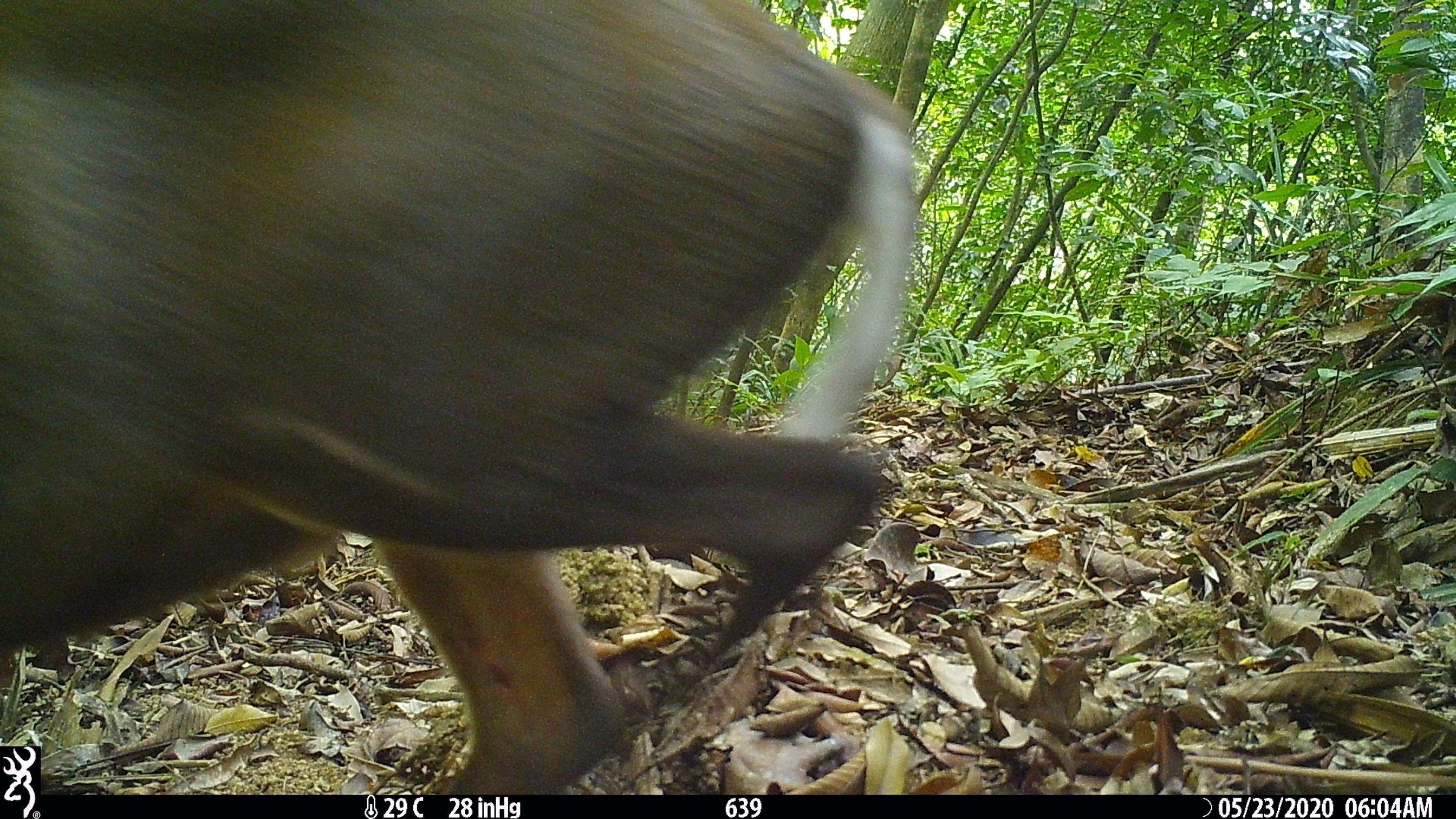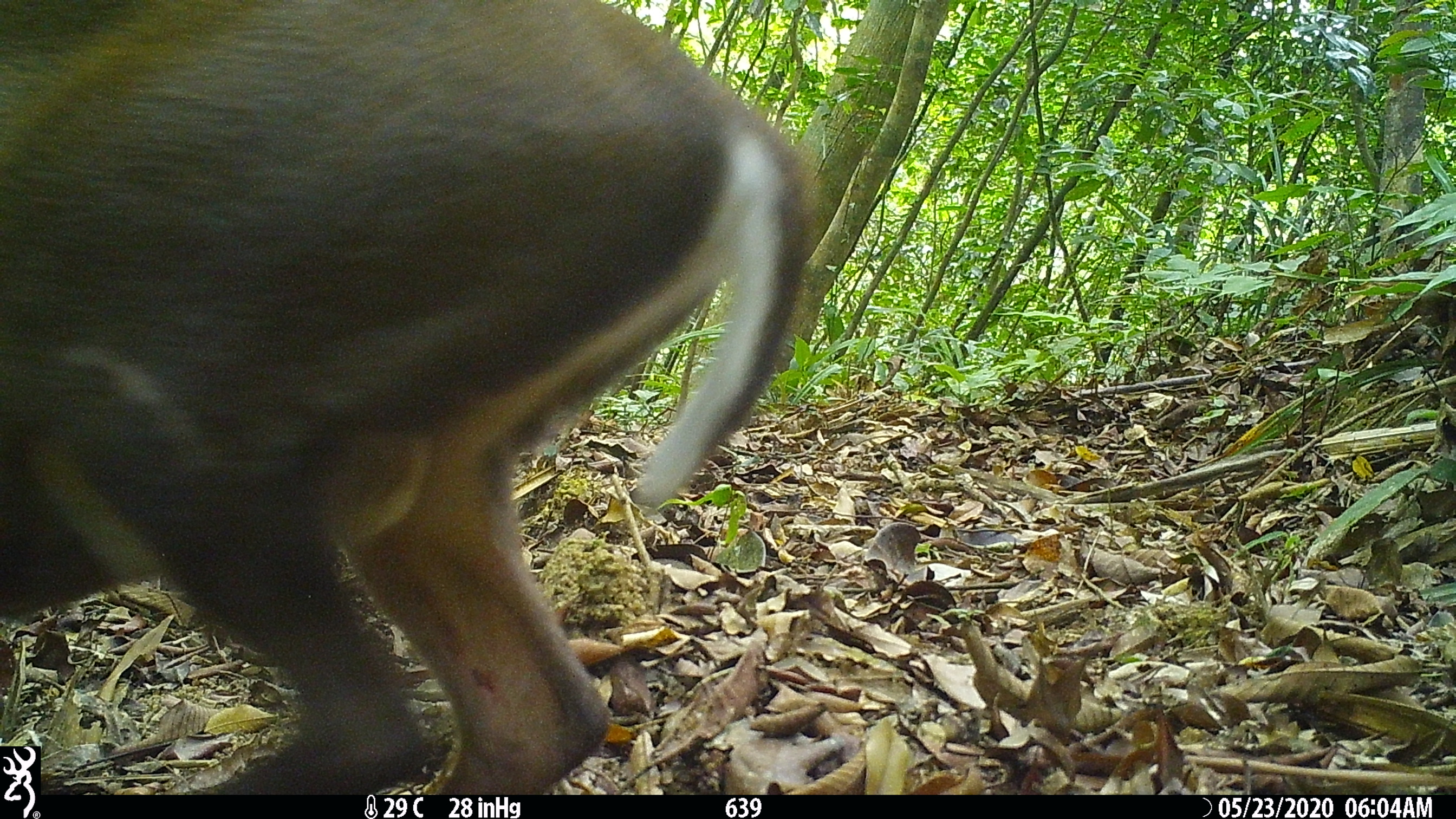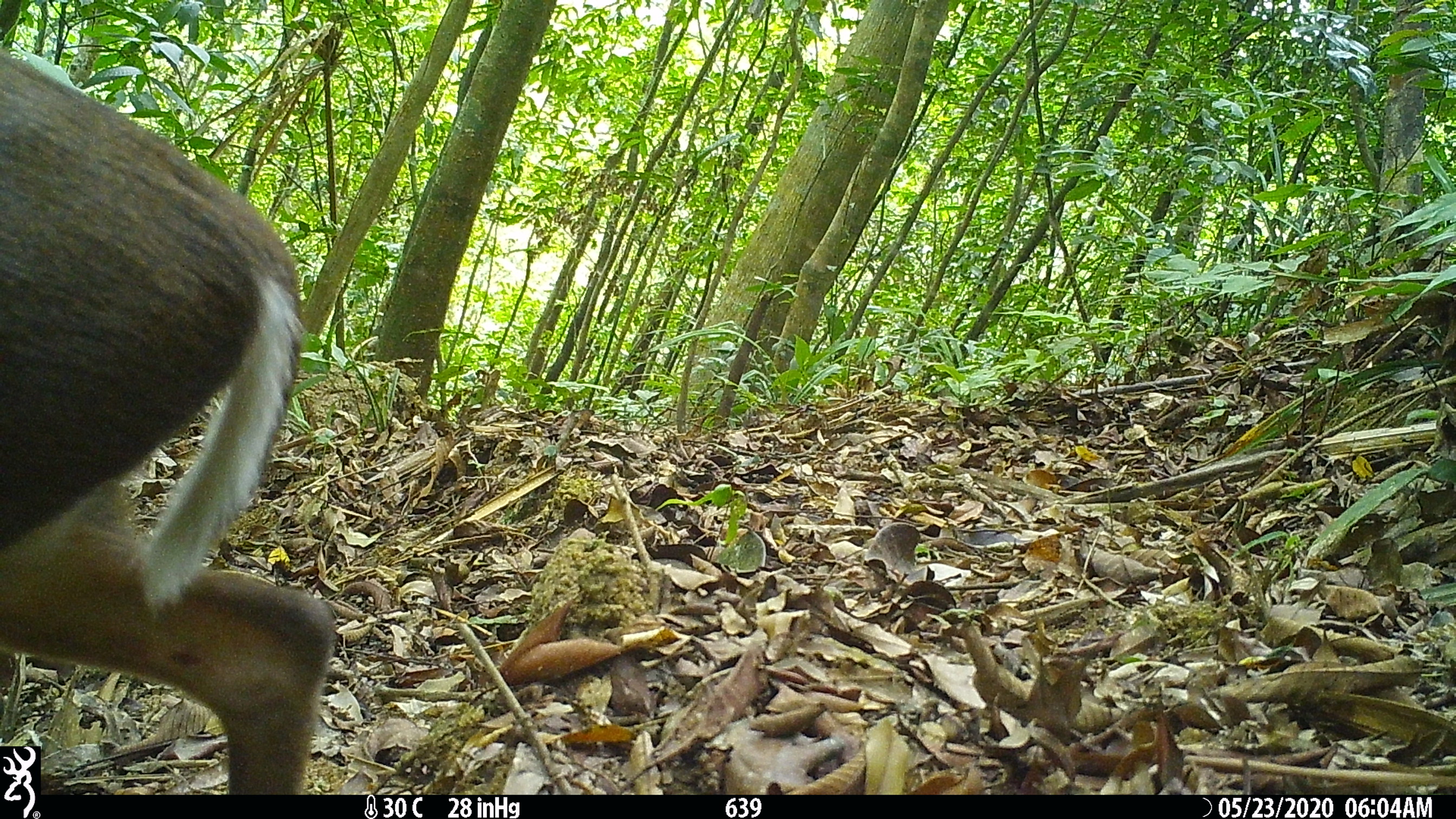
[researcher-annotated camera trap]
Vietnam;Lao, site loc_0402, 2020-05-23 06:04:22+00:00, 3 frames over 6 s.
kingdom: Animalia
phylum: Chordata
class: Mammalia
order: Artiodactyla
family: Cervidae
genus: Muntiacus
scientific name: Muntiacus rooseveltorum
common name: roosevelt's muntjac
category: roosevelts muntjac group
Roosevelts muntjac group (roosevelt's muntjac) (Muntiacus rooseveltorum). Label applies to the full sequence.